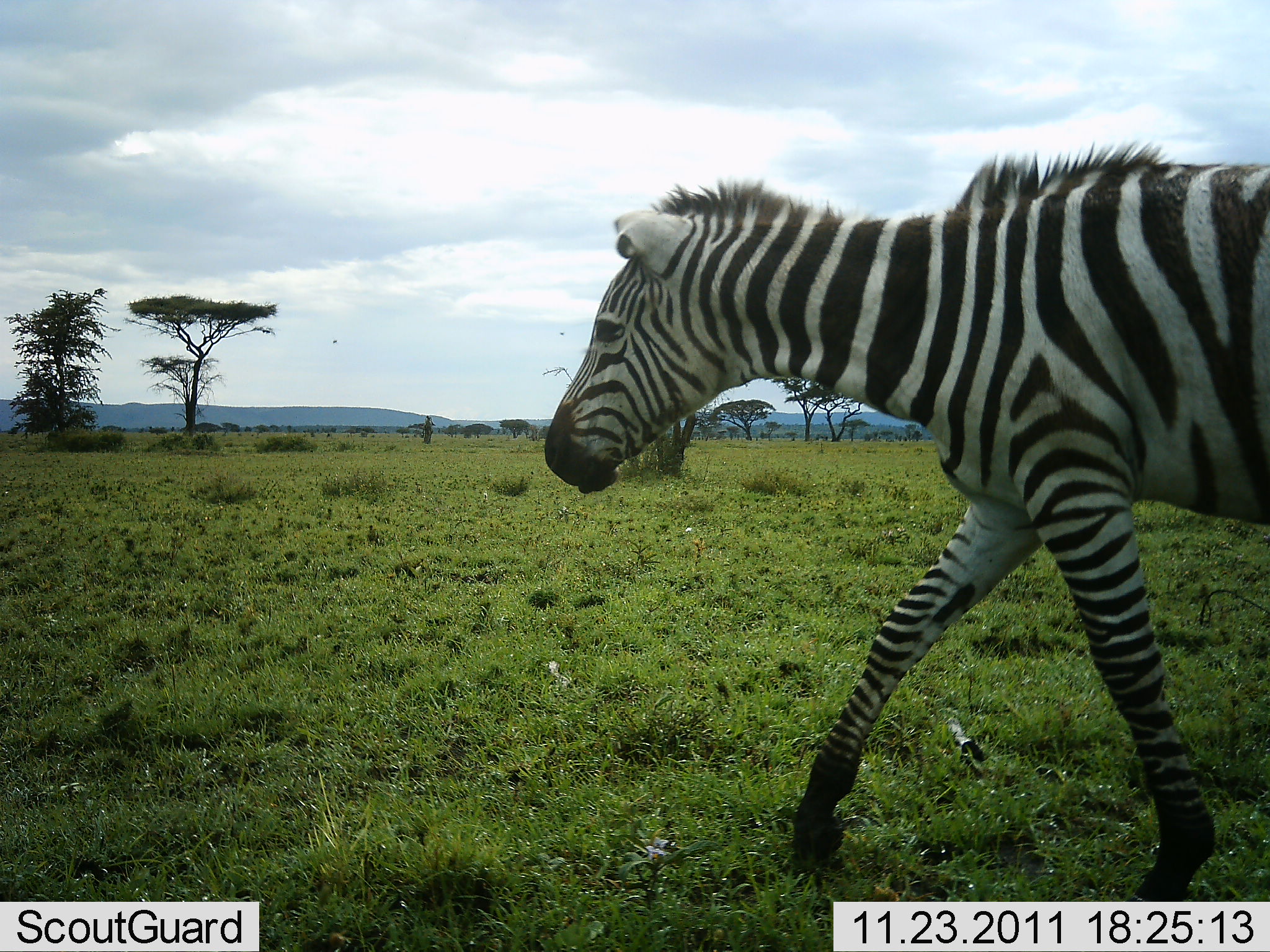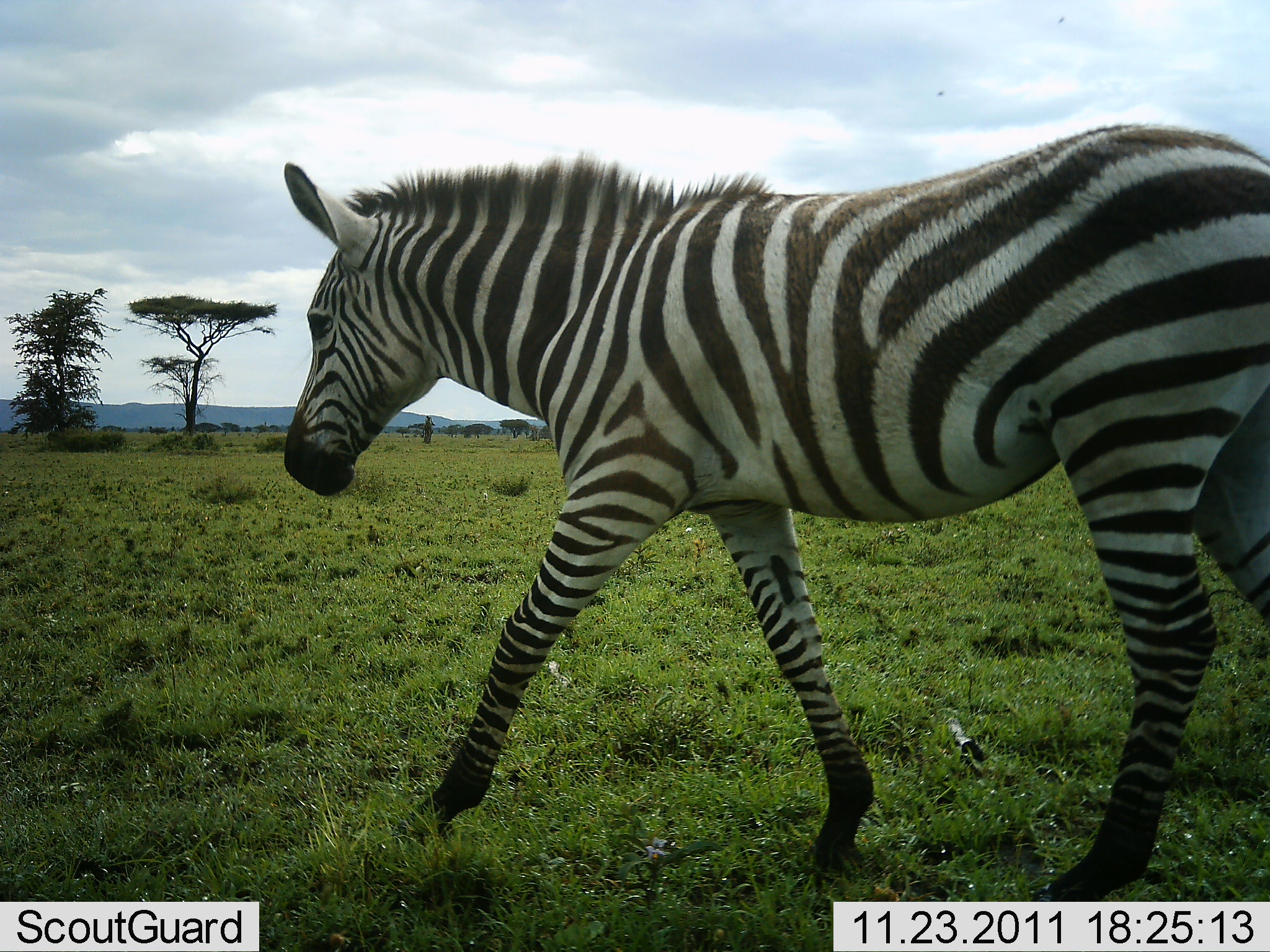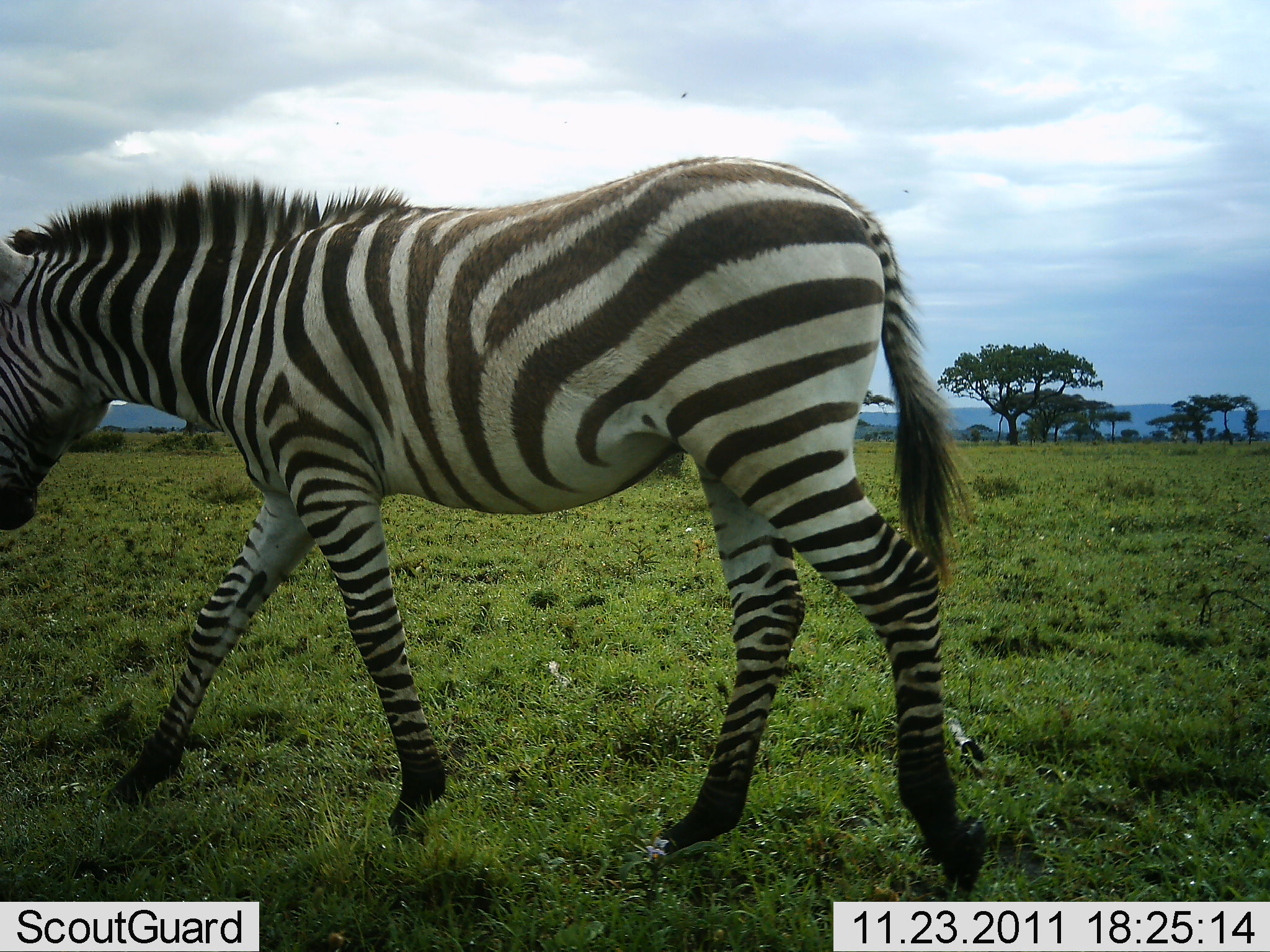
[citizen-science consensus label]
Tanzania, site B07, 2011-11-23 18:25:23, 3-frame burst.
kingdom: Animalia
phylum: Chordata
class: Mammalia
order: Perissodactyla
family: Equidae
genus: Equus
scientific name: Equus quagga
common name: plains zebra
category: zebra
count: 1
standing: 14%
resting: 0%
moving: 100%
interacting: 0%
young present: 0%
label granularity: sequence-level